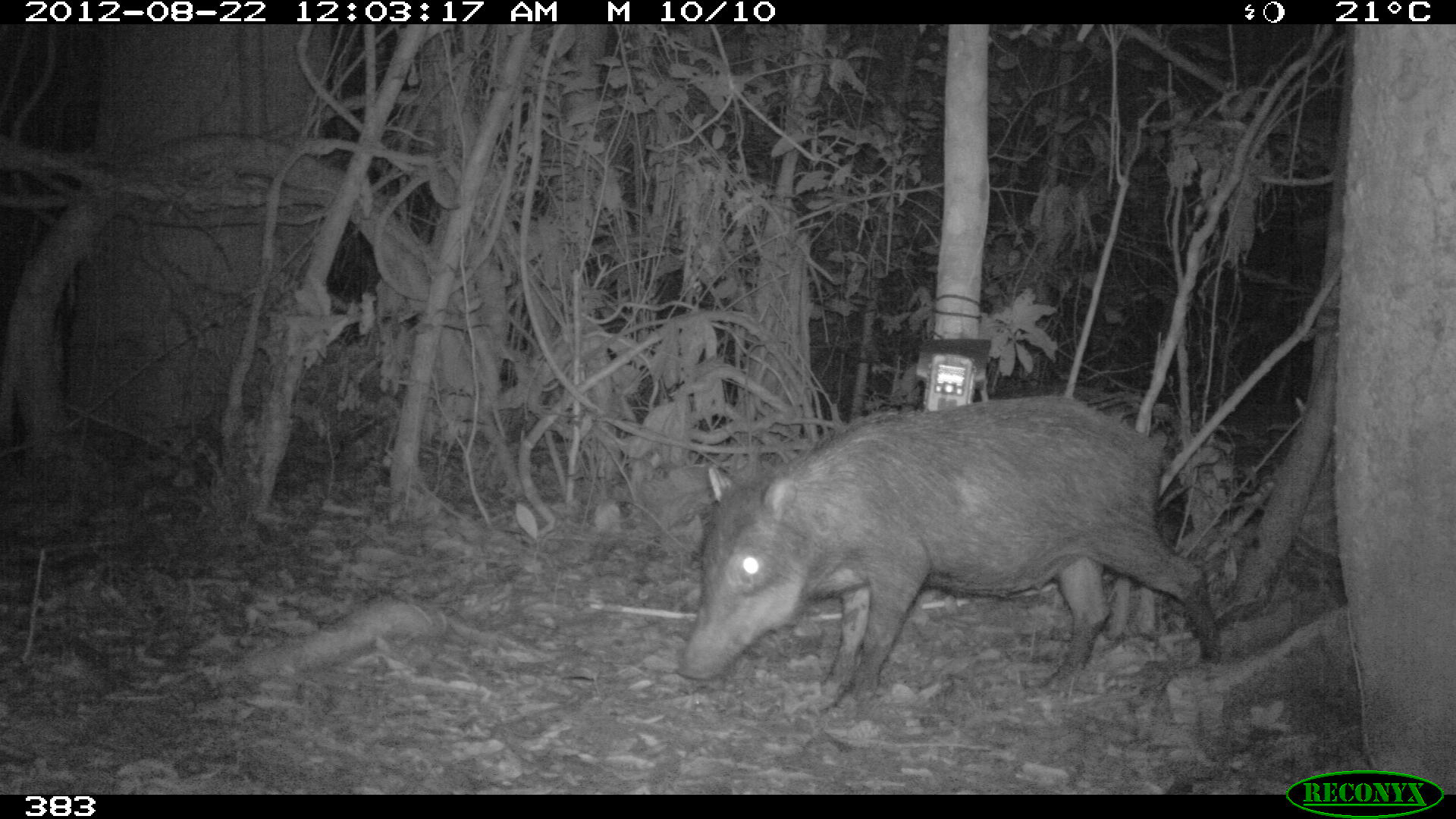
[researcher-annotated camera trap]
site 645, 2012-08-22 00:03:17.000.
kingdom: Animalia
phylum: Chordata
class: Mammalia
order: Artiodactyla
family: Tayassuidae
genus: Tayassu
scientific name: Tayassu pecari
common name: white-lipped peccary